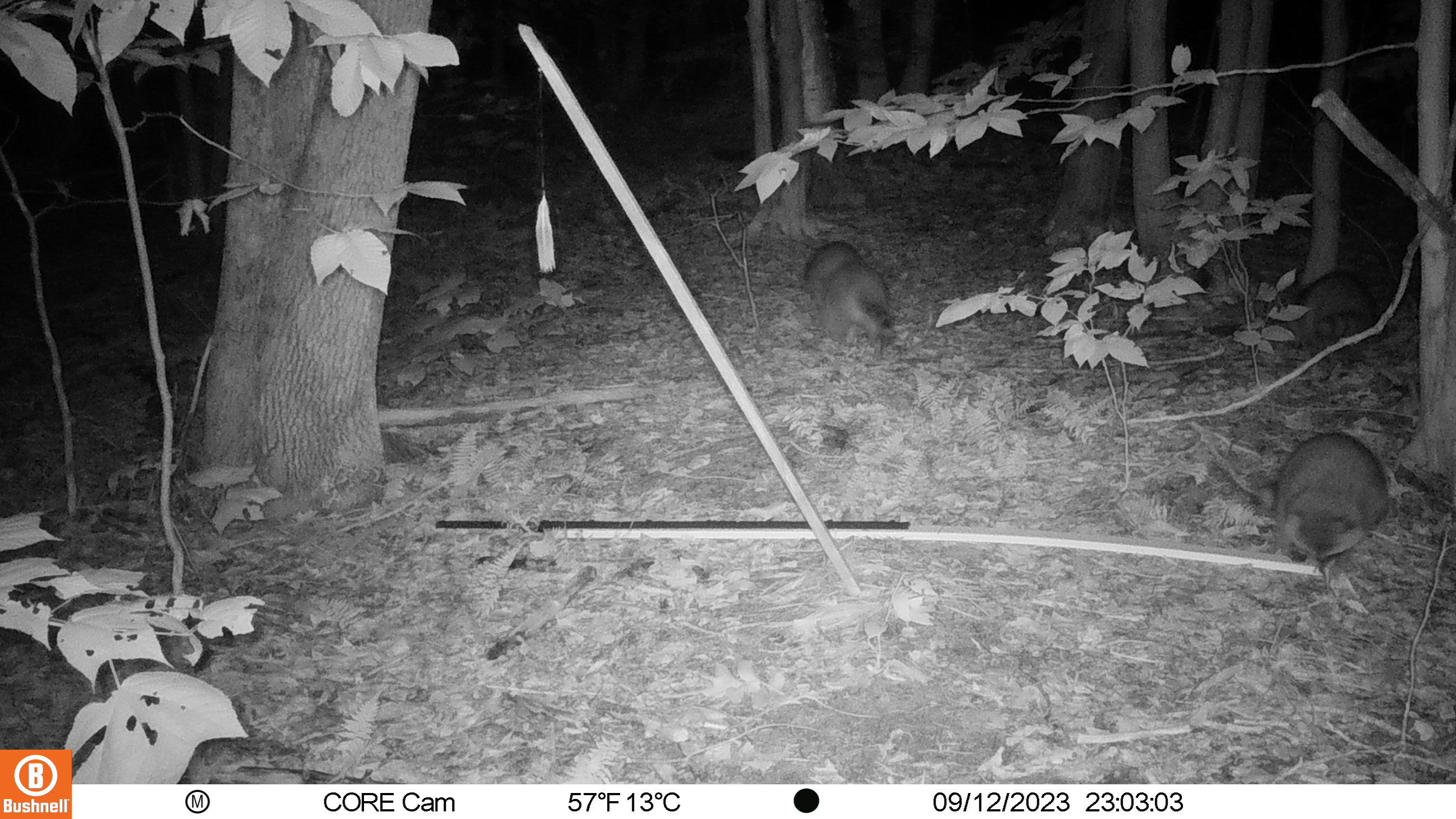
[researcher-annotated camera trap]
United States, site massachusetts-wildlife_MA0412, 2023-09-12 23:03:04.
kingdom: Animalia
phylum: Chordata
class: Mammalia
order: Carnivora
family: Procyonidae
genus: Procyon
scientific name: Procyon lotor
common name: raccoon